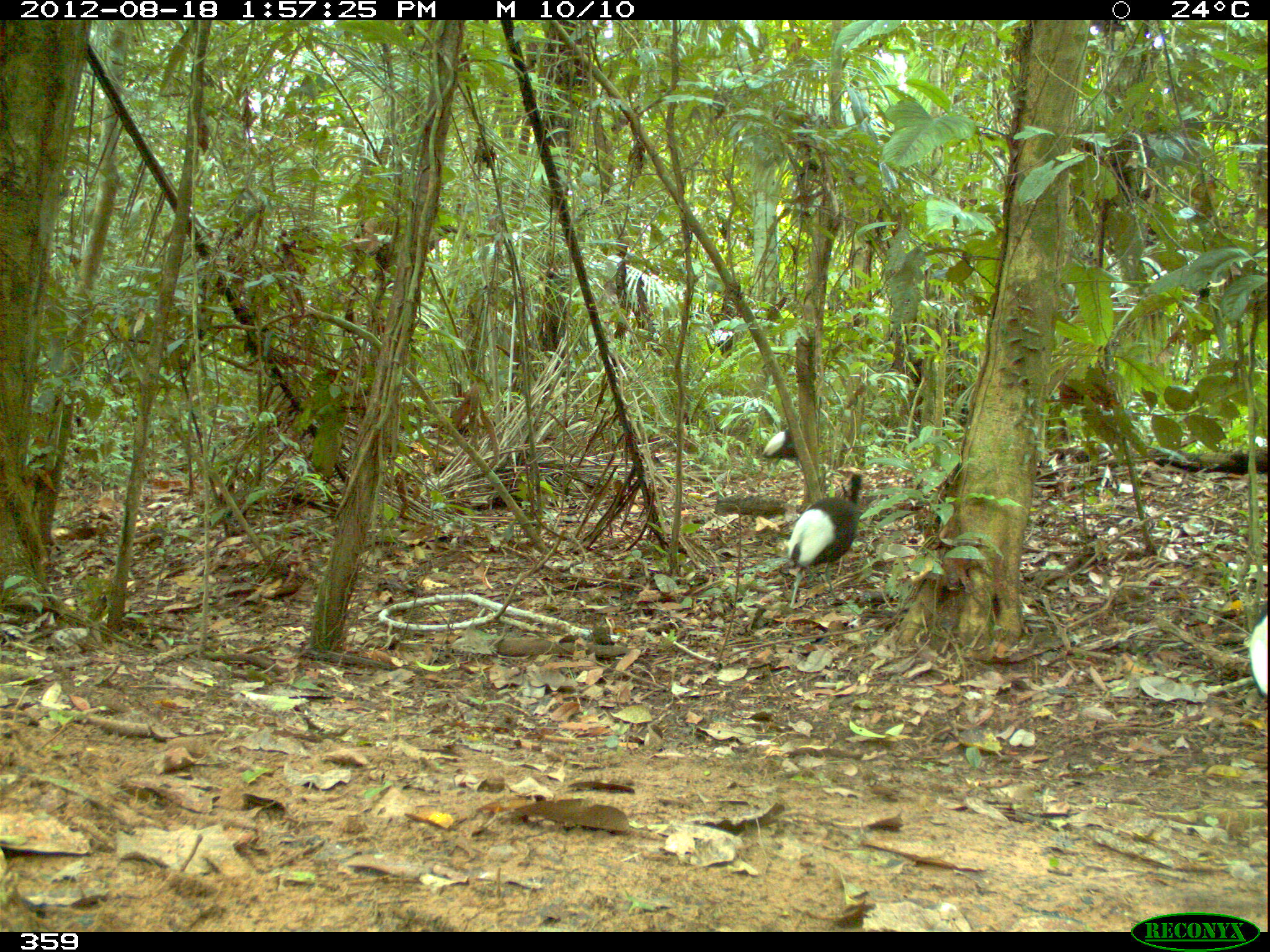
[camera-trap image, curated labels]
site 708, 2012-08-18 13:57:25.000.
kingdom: Animalia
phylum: Chordata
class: Aves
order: Gruiformes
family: Psophiidae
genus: Psophia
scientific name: Psophia leucoptera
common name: pale-winged trumpeter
Psophia leucoptera (pale-winged trumpeter).